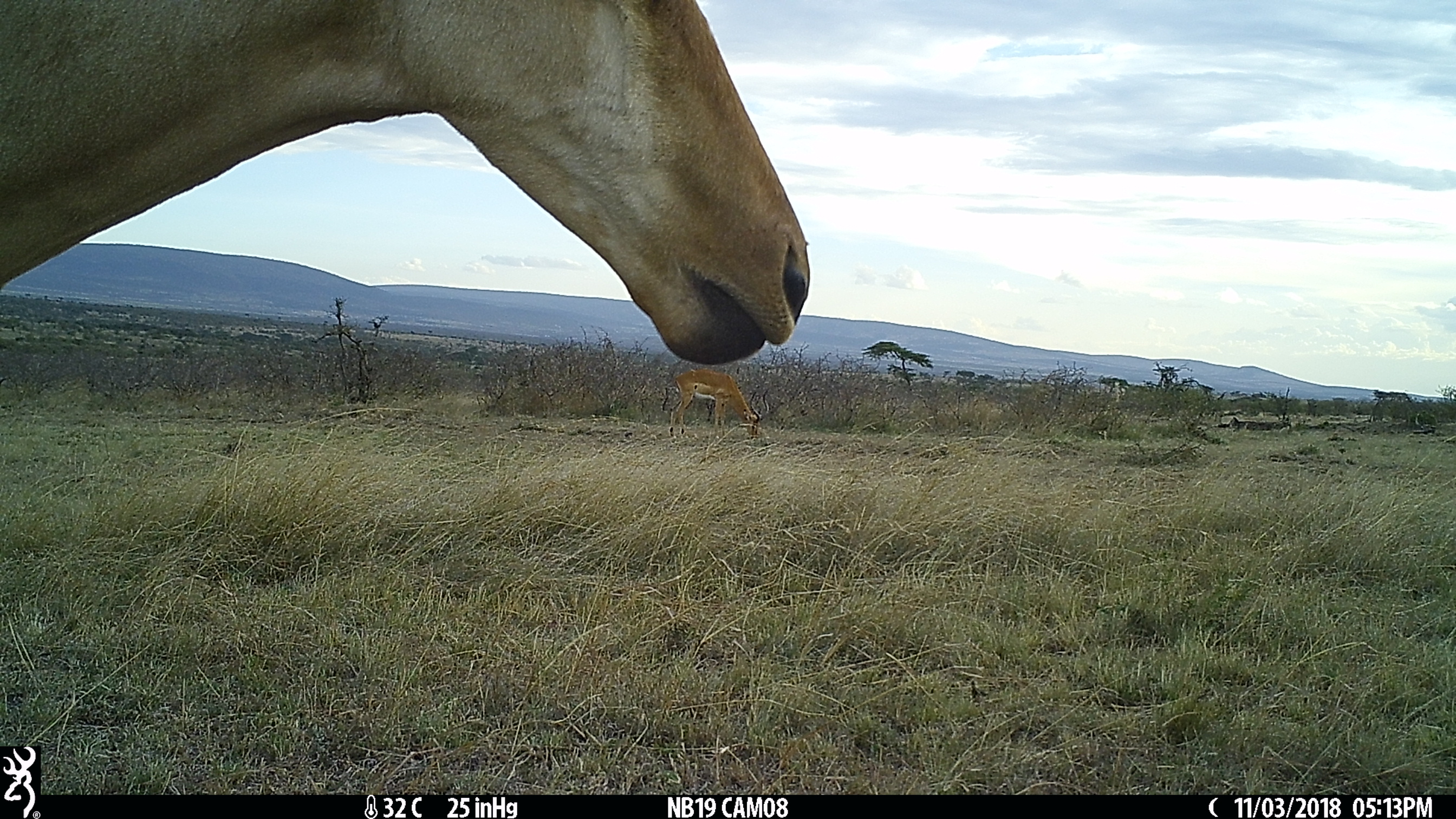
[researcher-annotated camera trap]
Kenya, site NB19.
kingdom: Animalia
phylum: Chordata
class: Mammalia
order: Artiodactyla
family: Bovidae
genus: Alcelaphus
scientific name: Alcelaphus buselaphus cokii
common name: coke's hartebeest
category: hartebeest cokes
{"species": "hartebeest cokes (coke's hartebeest) (Alcelaphus buselaphus cokii)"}